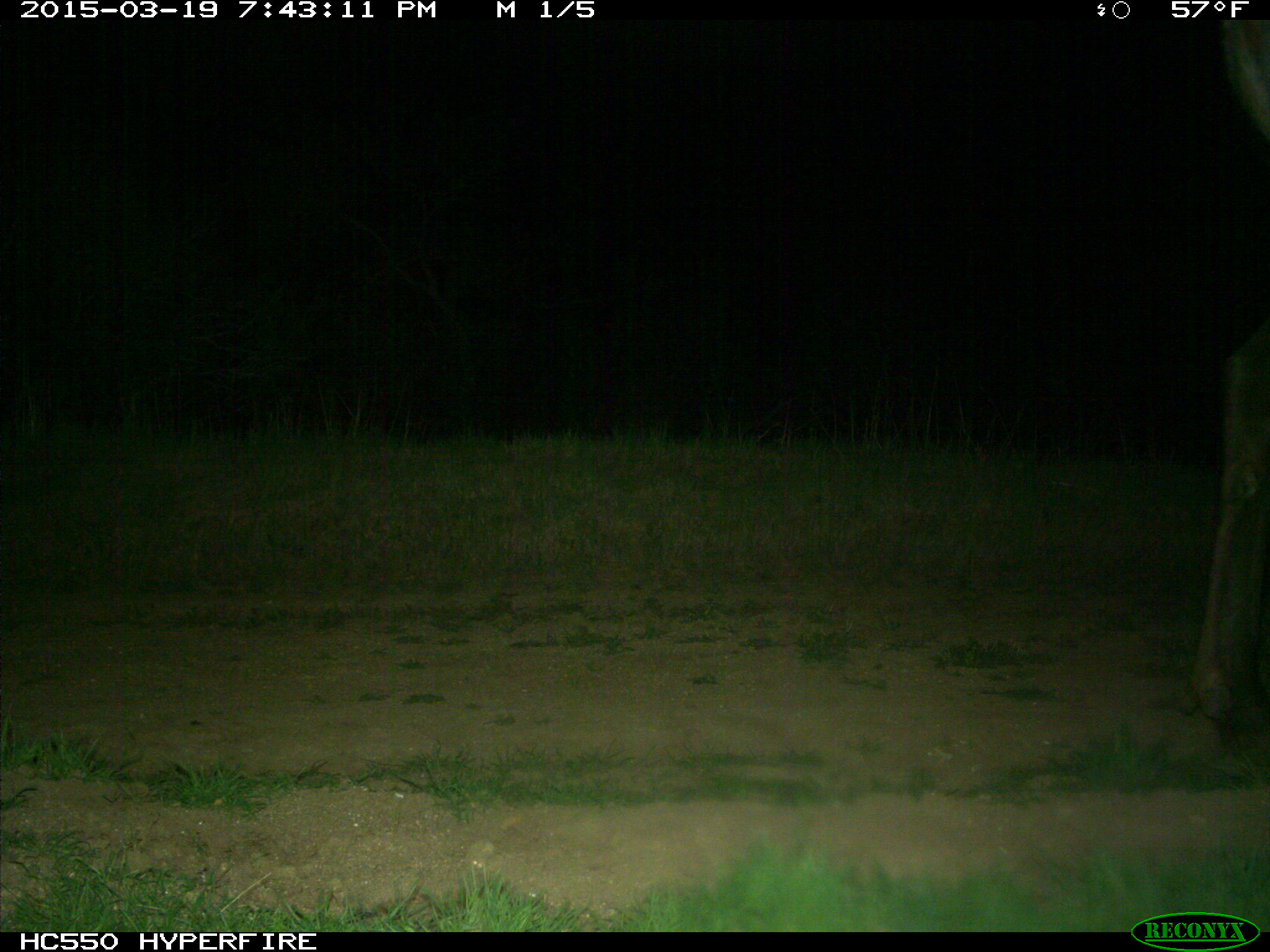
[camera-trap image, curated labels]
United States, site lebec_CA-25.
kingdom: Animalia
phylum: Chordata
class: Mammalia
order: Artiodactyla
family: Cervidae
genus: Cervus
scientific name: Cervus canadensis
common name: elk